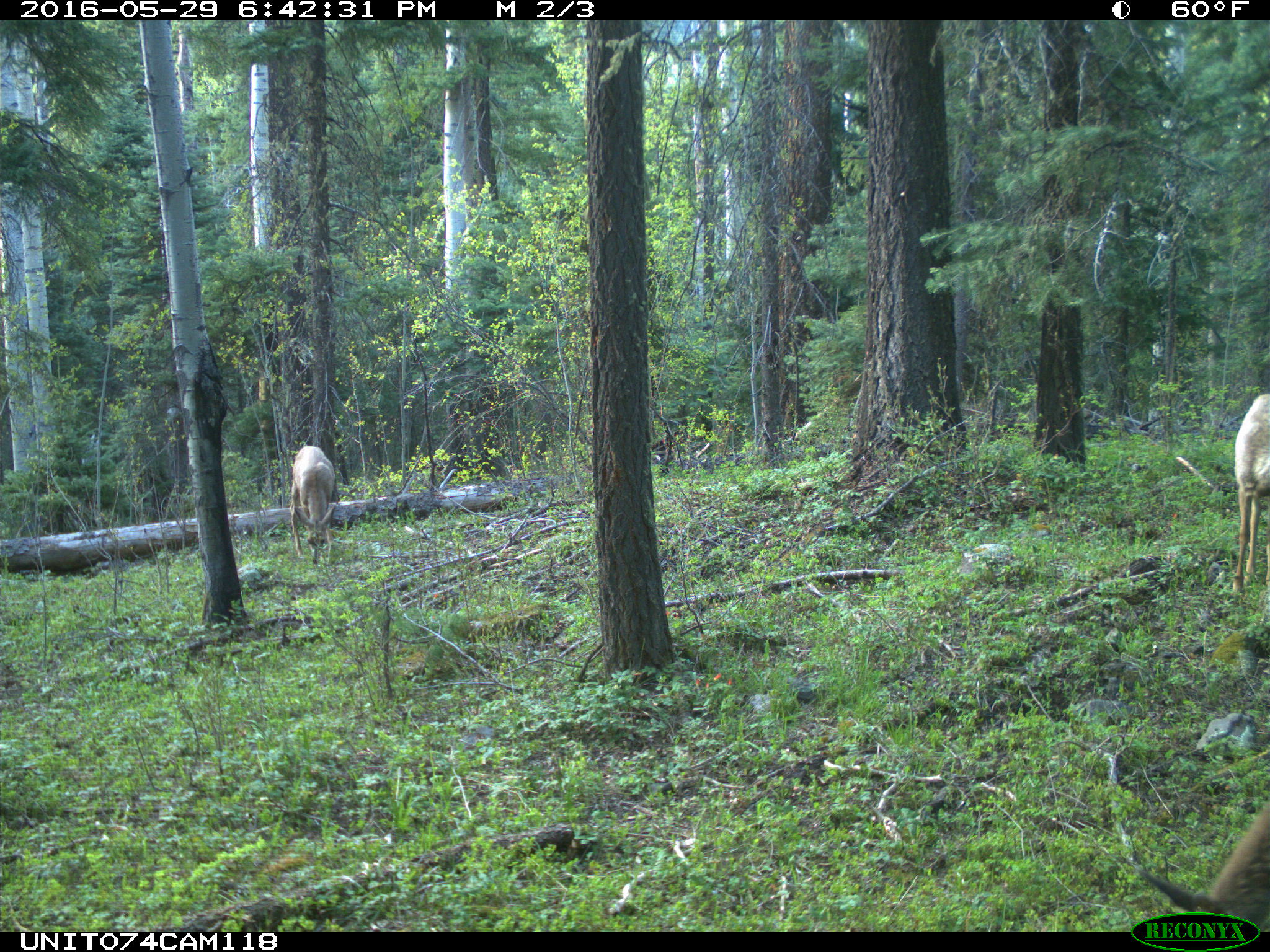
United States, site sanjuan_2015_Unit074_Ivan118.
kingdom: Animalia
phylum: Chordata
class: Mammalia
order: Artiodactyla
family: Cervidae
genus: Odocoileus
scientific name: Odocoileus hemionus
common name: mule deer